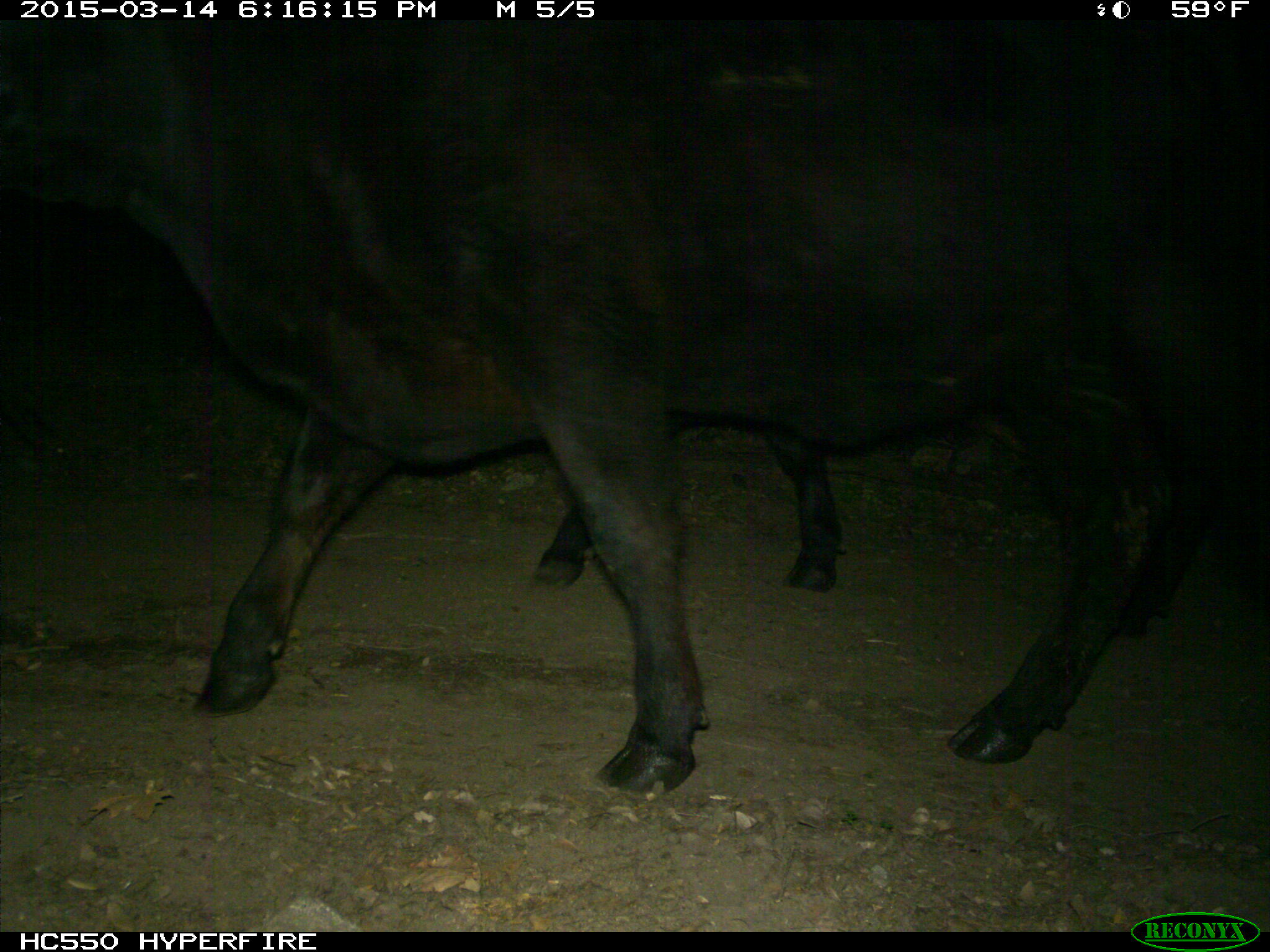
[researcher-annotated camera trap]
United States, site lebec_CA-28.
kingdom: Animalia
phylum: Chordata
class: Mammalia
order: Artiodactyla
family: Bovidae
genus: Bos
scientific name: Bos taurus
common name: domestic cow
Bos taurus (domestic cow).